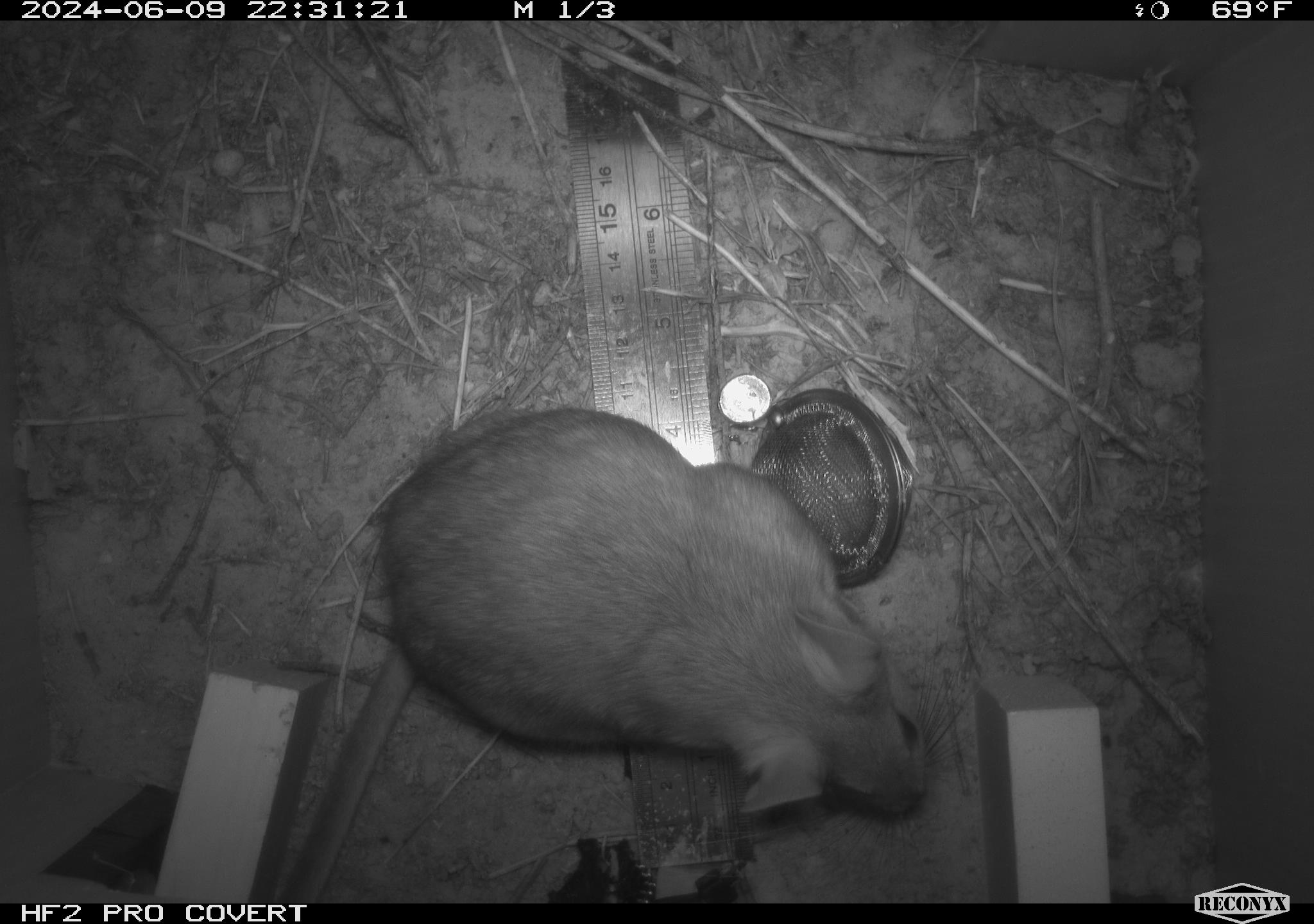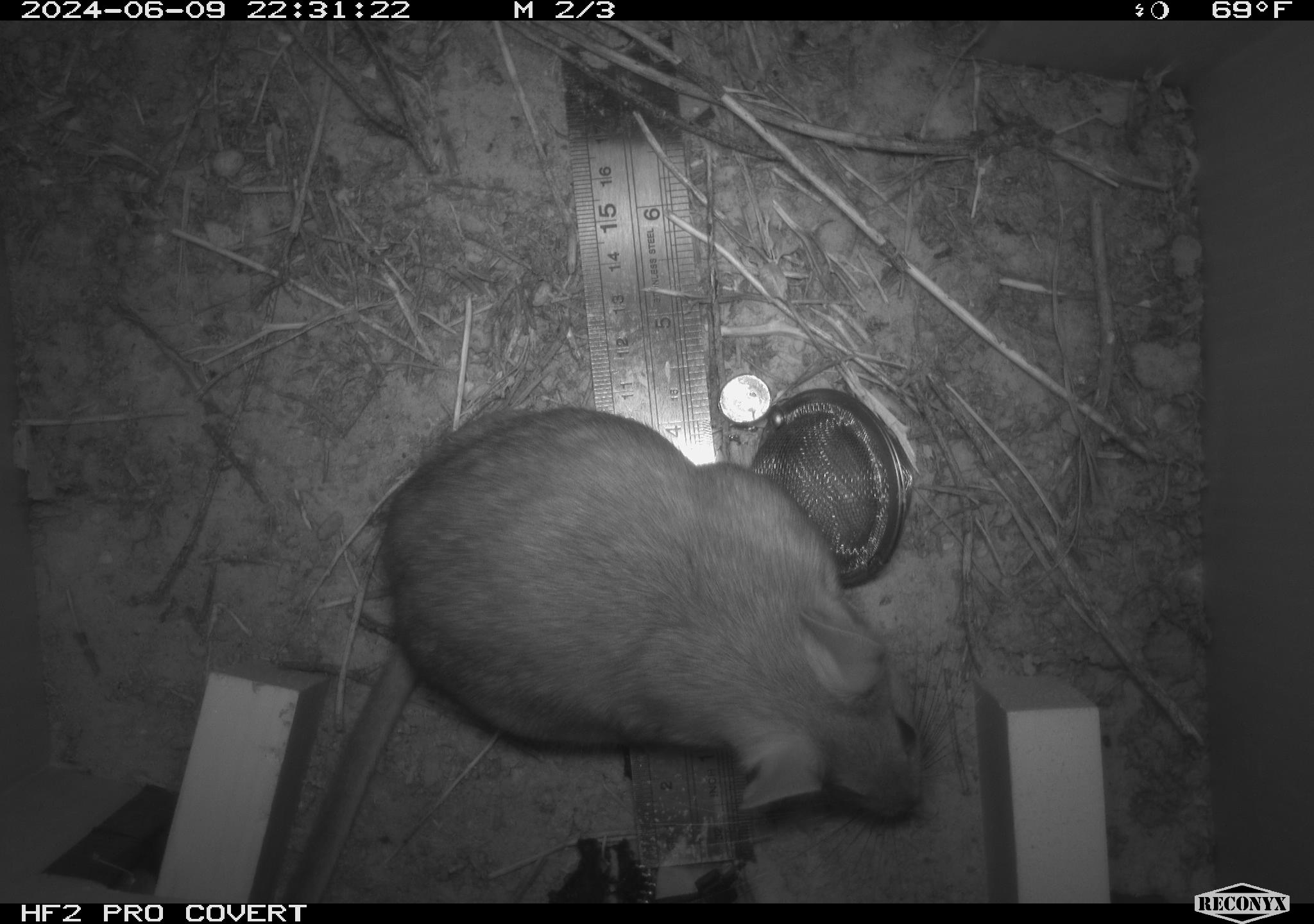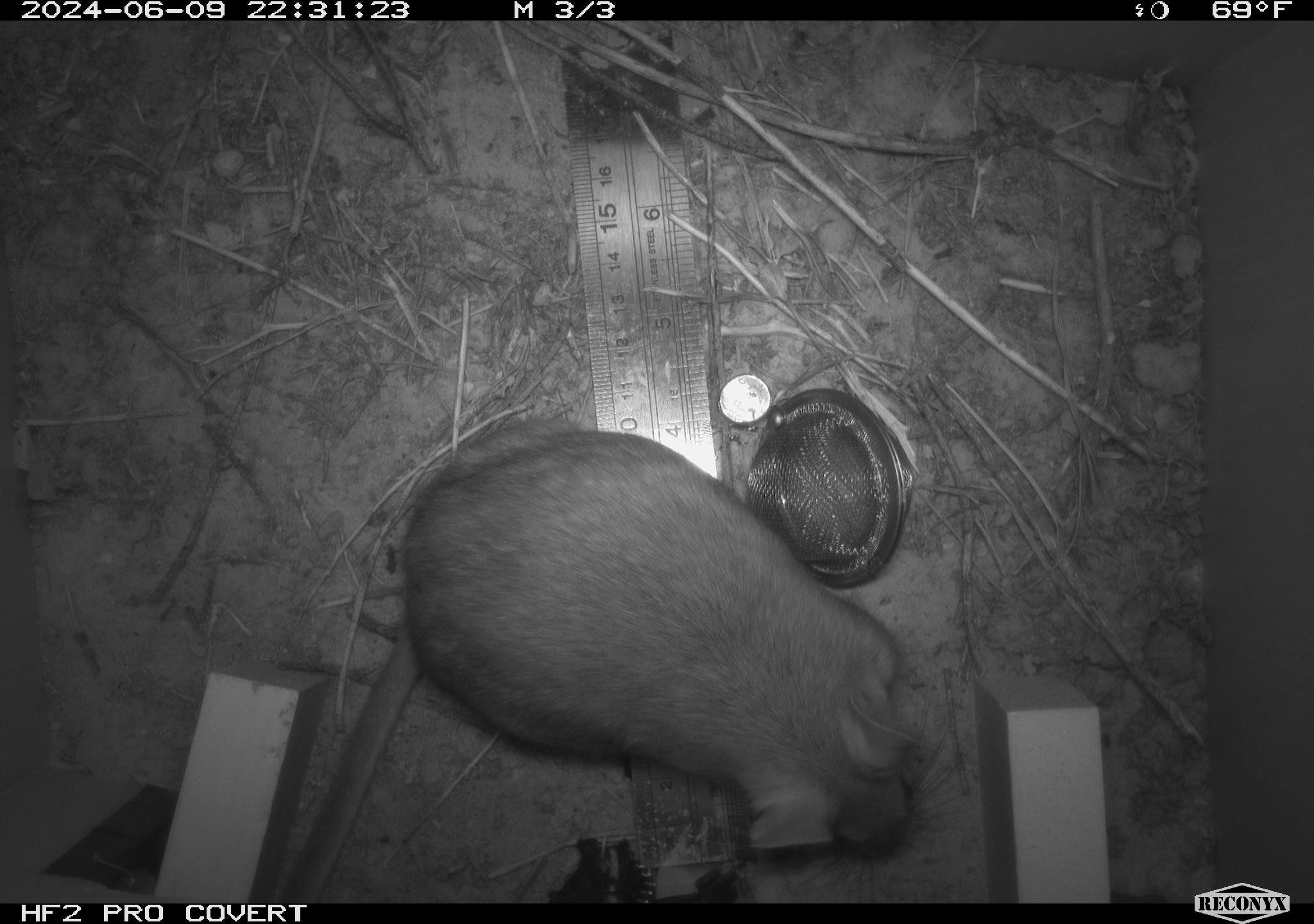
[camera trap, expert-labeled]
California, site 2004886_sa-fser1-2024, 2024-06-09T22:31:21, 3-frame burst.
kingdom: Animalia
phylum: Chordata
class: Mammalia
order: Rodentia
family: Sciuridae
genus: Neotamias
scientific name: Neotamias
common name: western chipmunks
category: neotamias species